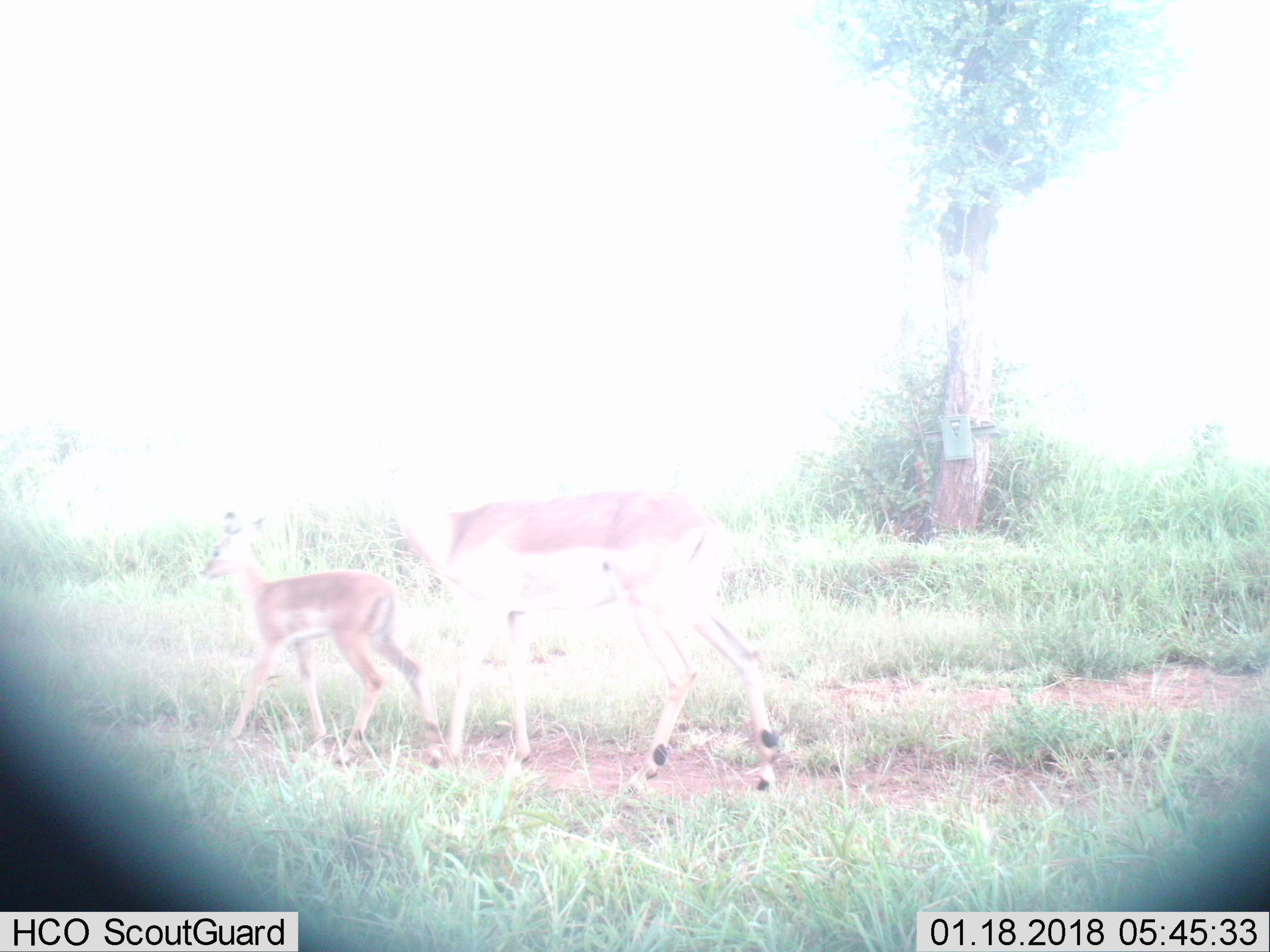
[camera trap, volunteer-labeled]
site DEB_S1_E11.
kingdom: Animalia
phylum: Chordata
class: Mammalia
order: Artiodactyla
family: Bovidae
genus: Aepyceros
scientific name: Aepyceros melampus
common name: impala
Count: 2.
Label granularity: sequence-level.